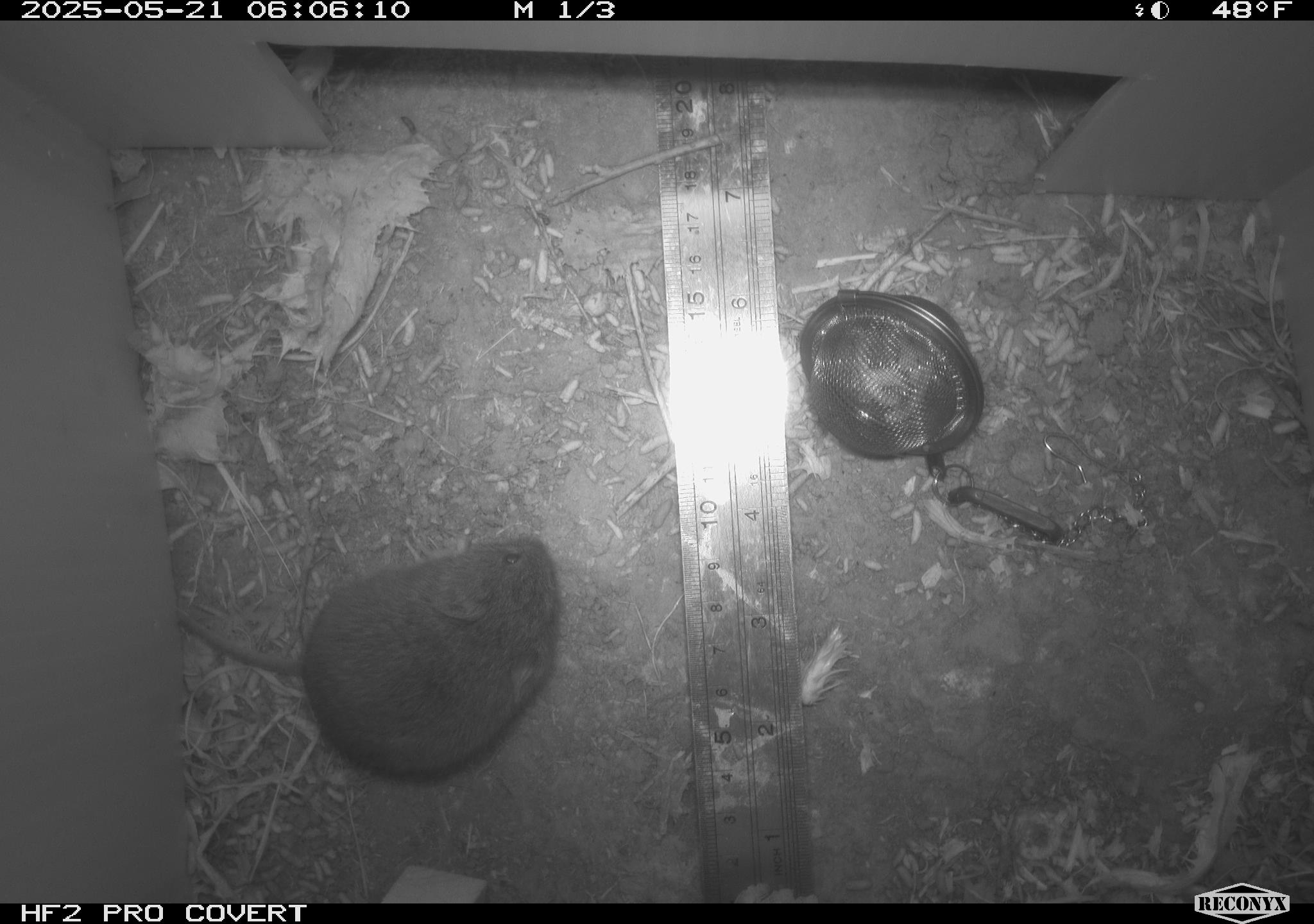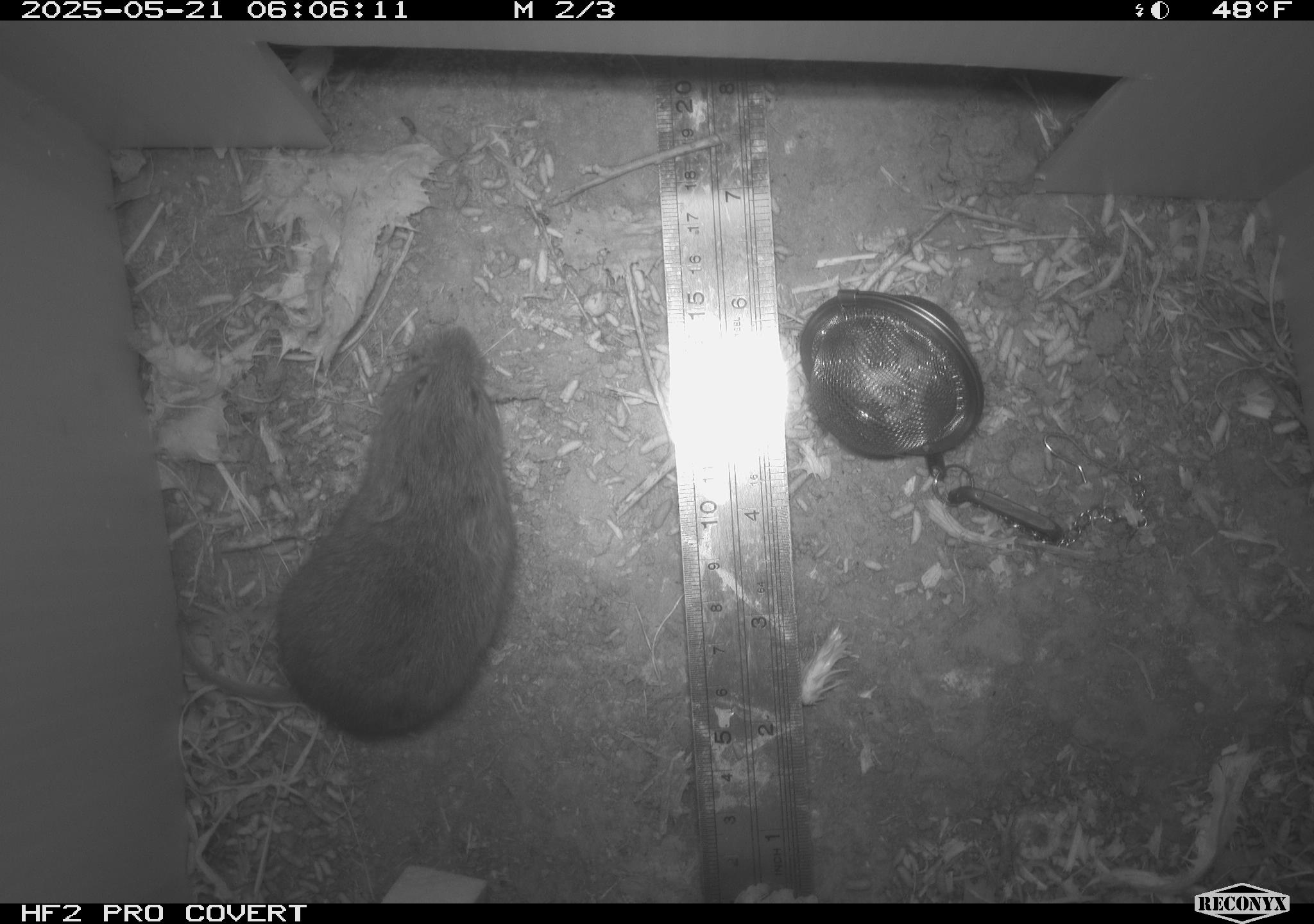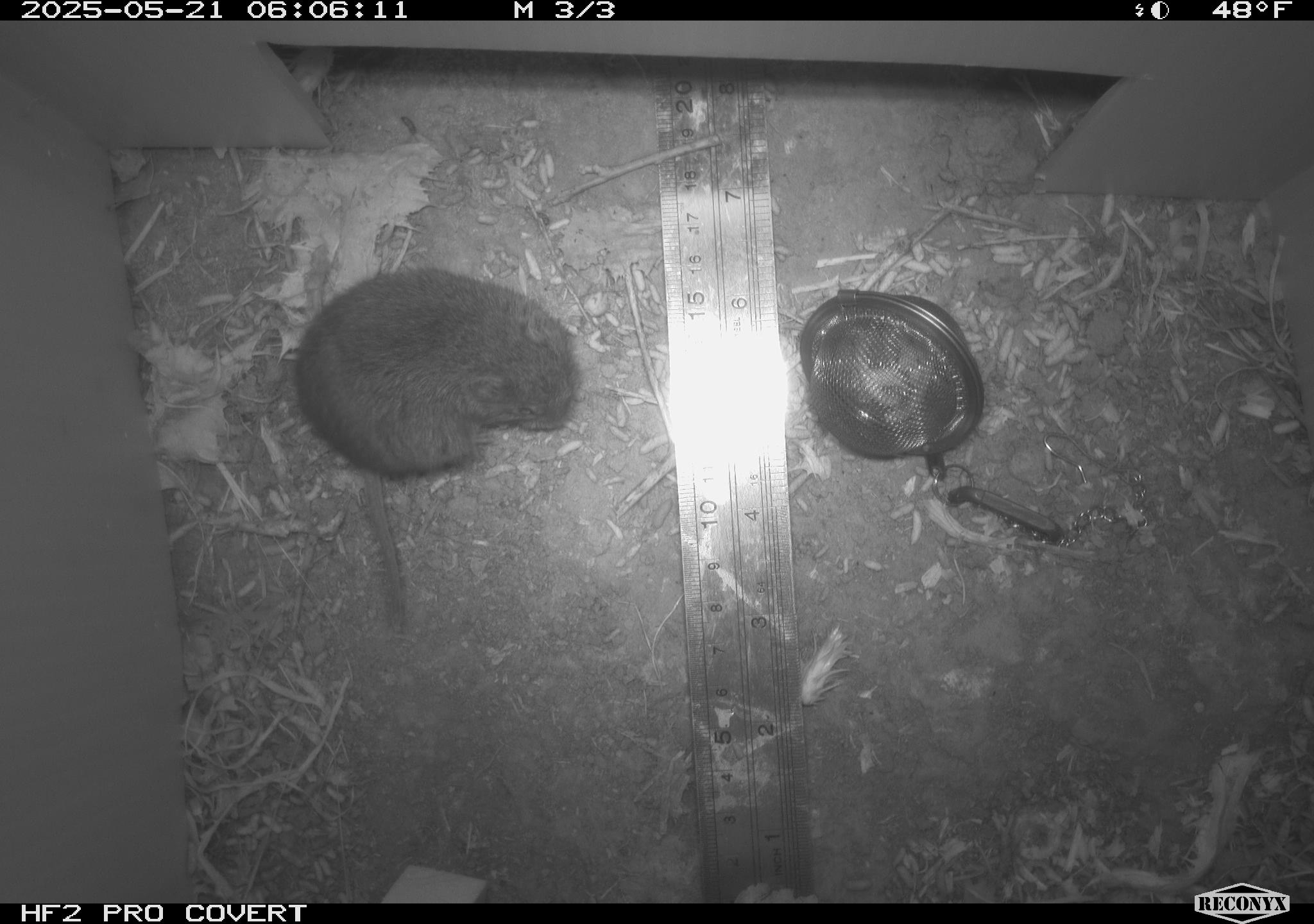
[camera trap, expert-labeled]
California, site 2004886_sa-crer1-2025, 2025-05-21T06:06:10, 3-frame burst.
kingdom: Animalia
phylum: Chordata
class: Mammalia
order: Rodentia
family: Cricetidae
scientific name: Arvicolinae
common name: voles, lemmings, and muskrats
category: arvicolinae subfamily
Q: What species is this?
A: Arvicolinae subfamily (voles, lemmings, and muskrats) (Arvicolinae).